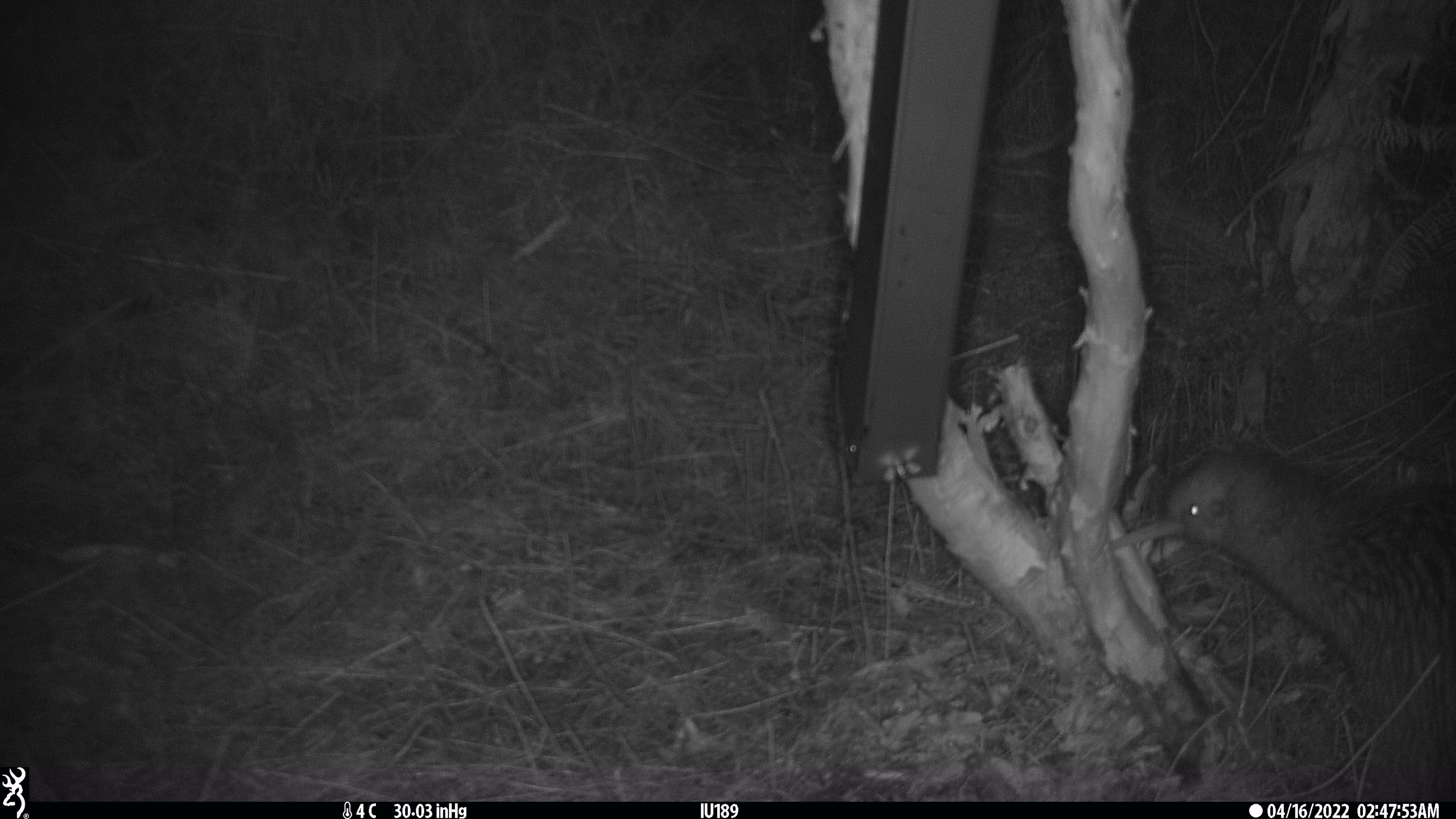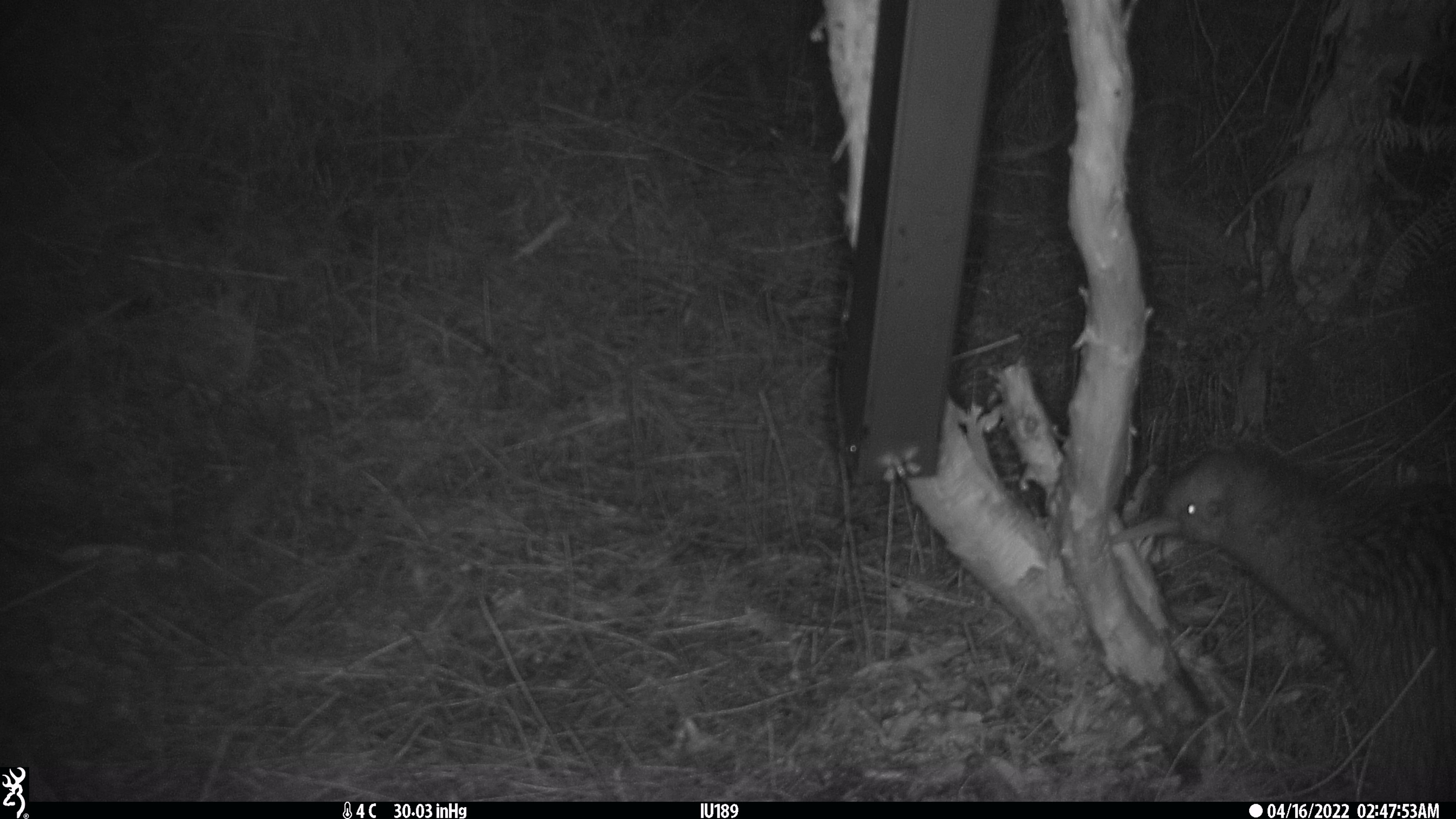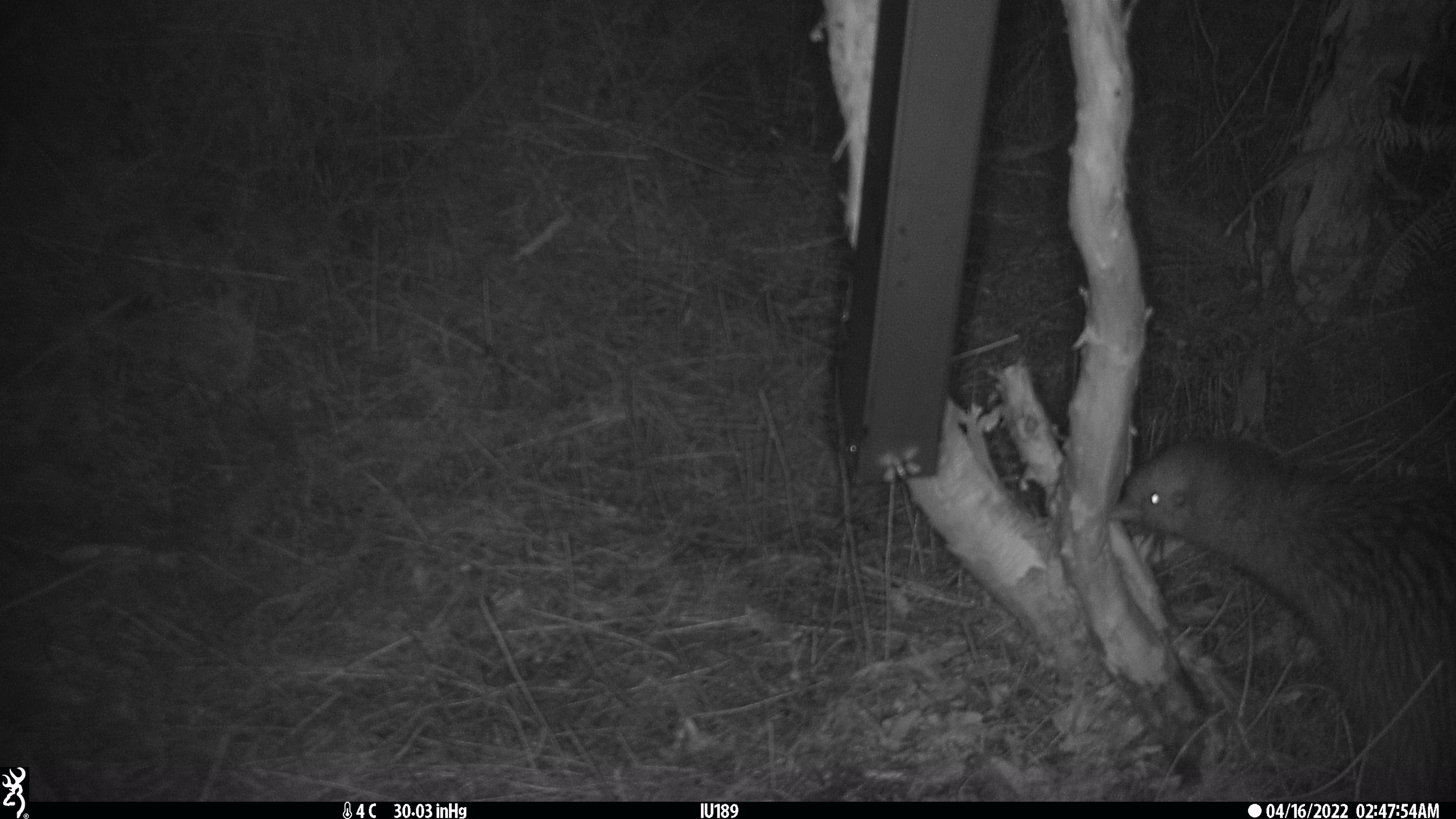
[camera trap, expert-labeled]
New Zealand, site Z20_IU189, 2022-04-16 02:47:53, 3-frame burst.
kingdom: Animalia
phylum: Chordata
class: Aves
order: Apterygiformes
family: Apterygidae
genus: Apteryx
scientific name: Apteryx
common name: kiwi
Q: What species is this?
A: Kiwi (Apteryx).